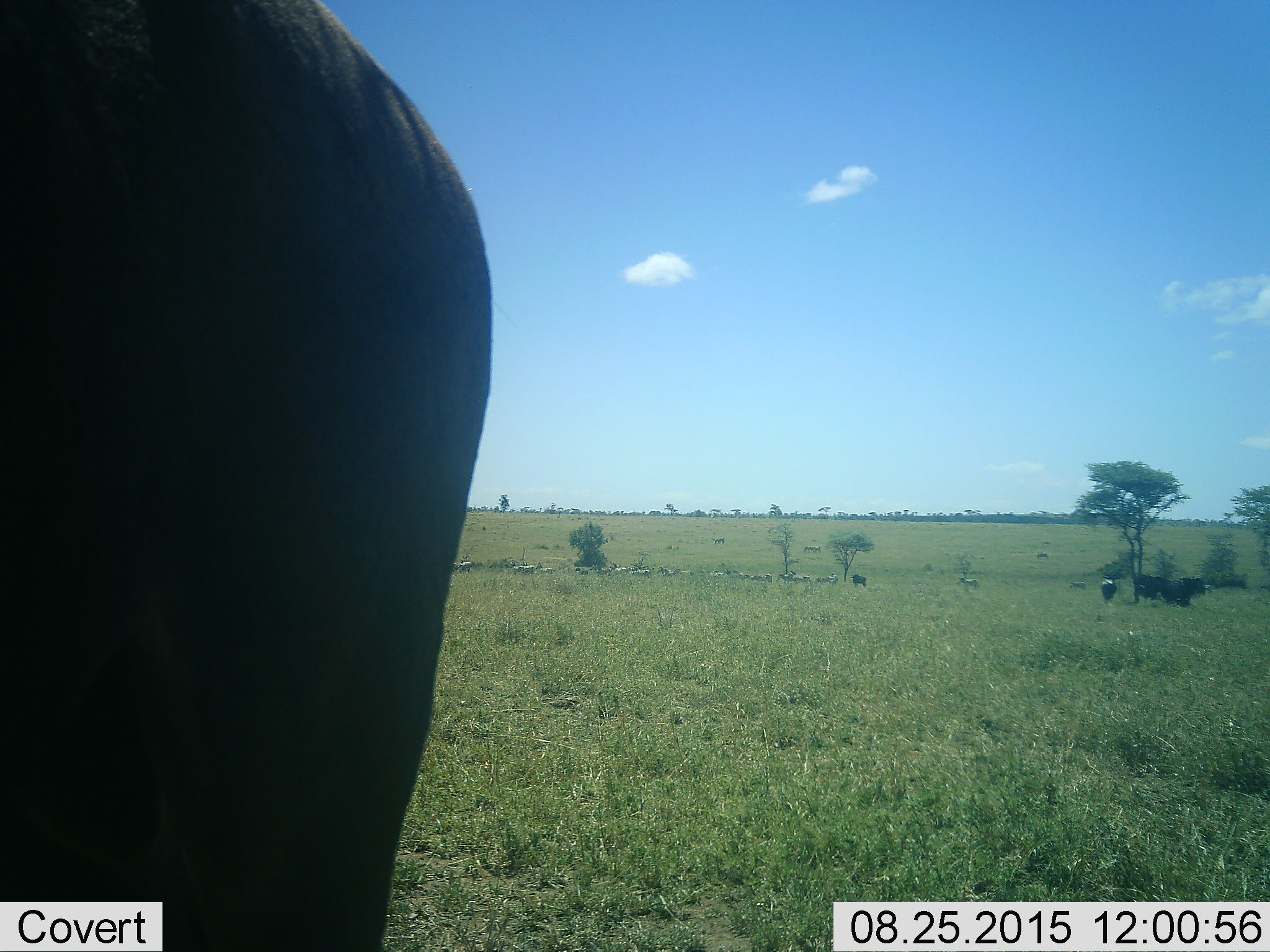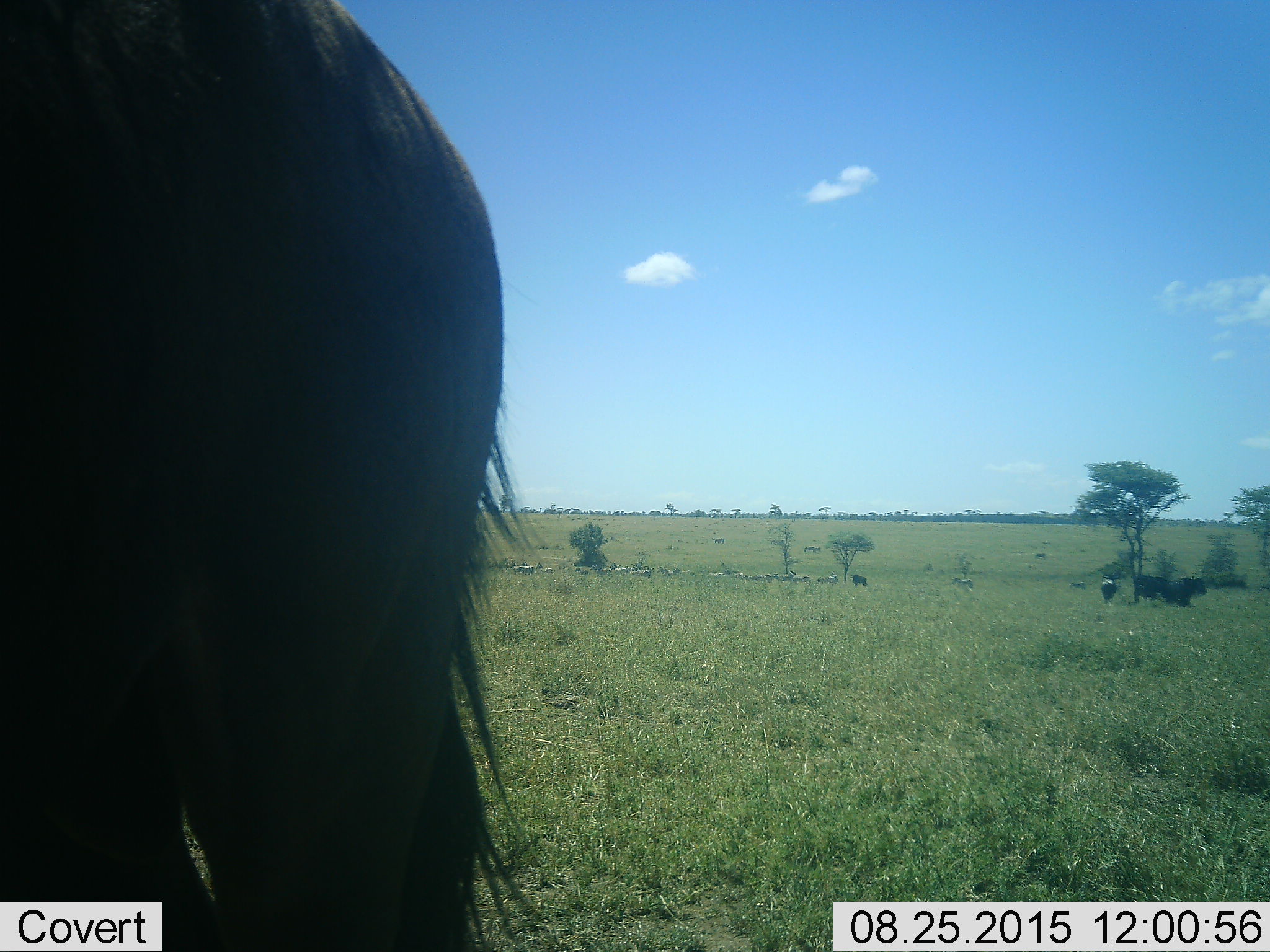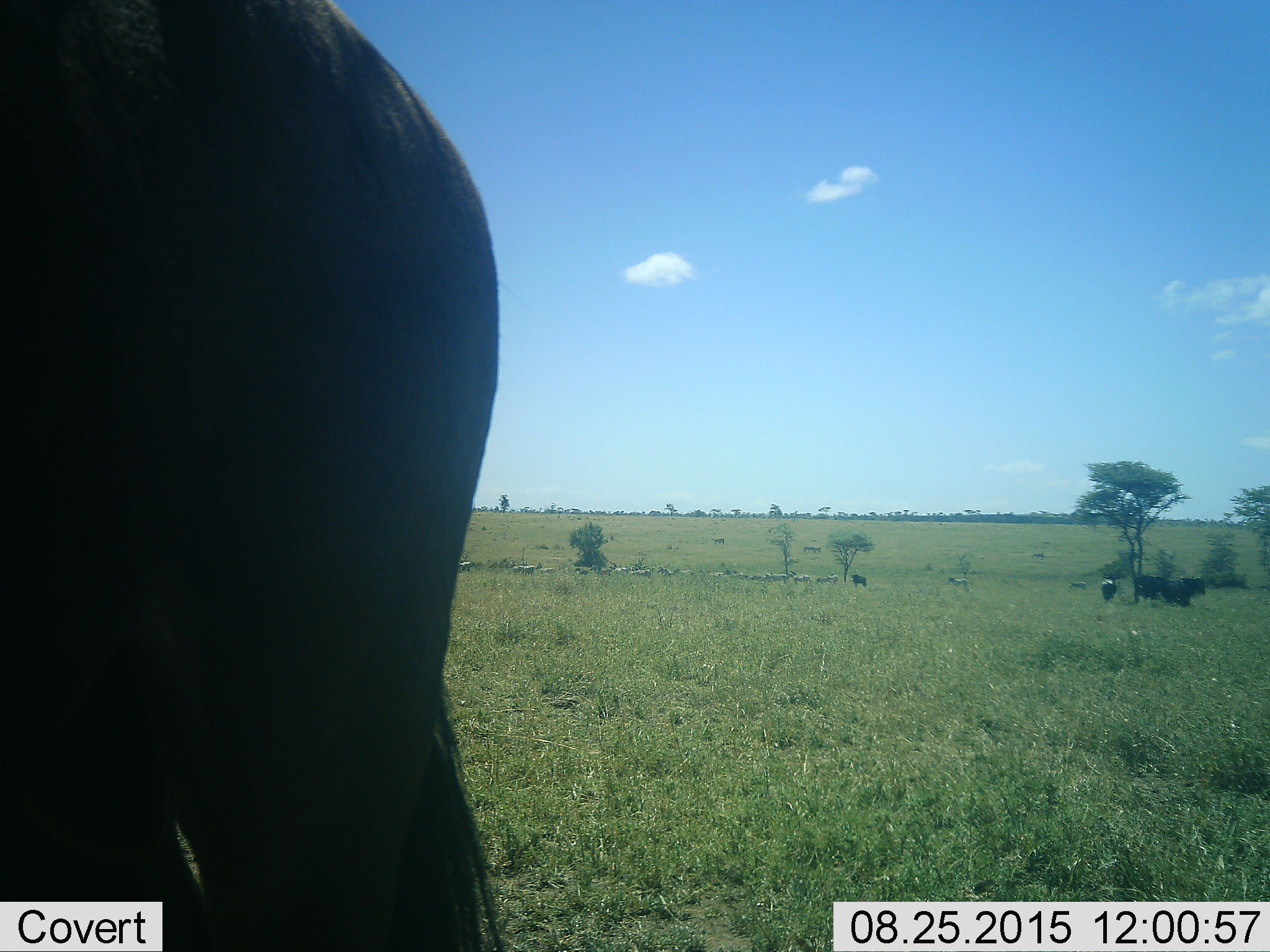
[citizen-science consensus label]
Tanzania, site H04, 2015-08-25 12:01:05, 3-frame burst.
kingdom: Animalia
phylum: Chordata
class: Mammalia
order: Artiodactyla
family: Bovidae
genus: Connochaetes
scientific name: Connochaetes taurinus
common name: blue wildebeest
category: wildebeest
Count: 4.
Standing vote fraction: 83%.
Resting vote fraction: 0%.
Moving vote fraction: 0%.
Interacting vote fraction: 0%.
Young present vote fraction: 0%.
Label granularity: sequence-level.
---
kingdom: Animalia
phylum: Chordata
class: Mammalia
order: Perissodactyla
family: Equidae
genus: Equus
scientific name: Equus quagga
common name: plains zebra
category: zebra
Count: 11-50.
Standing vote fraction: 67%.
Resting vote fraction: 0%.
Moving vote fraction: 33%.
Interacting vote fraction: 0%.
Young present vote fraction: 0%.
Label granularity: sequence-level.